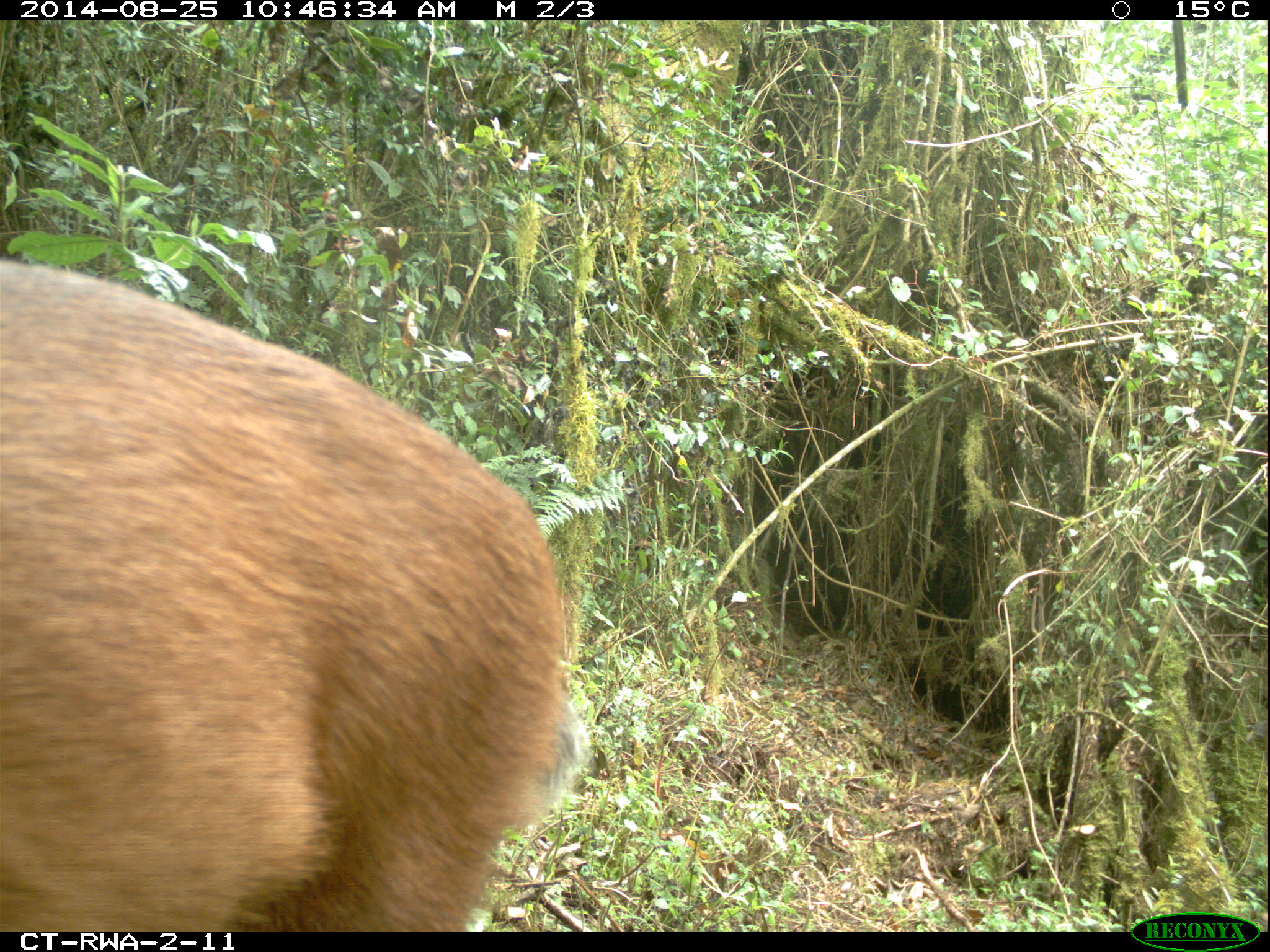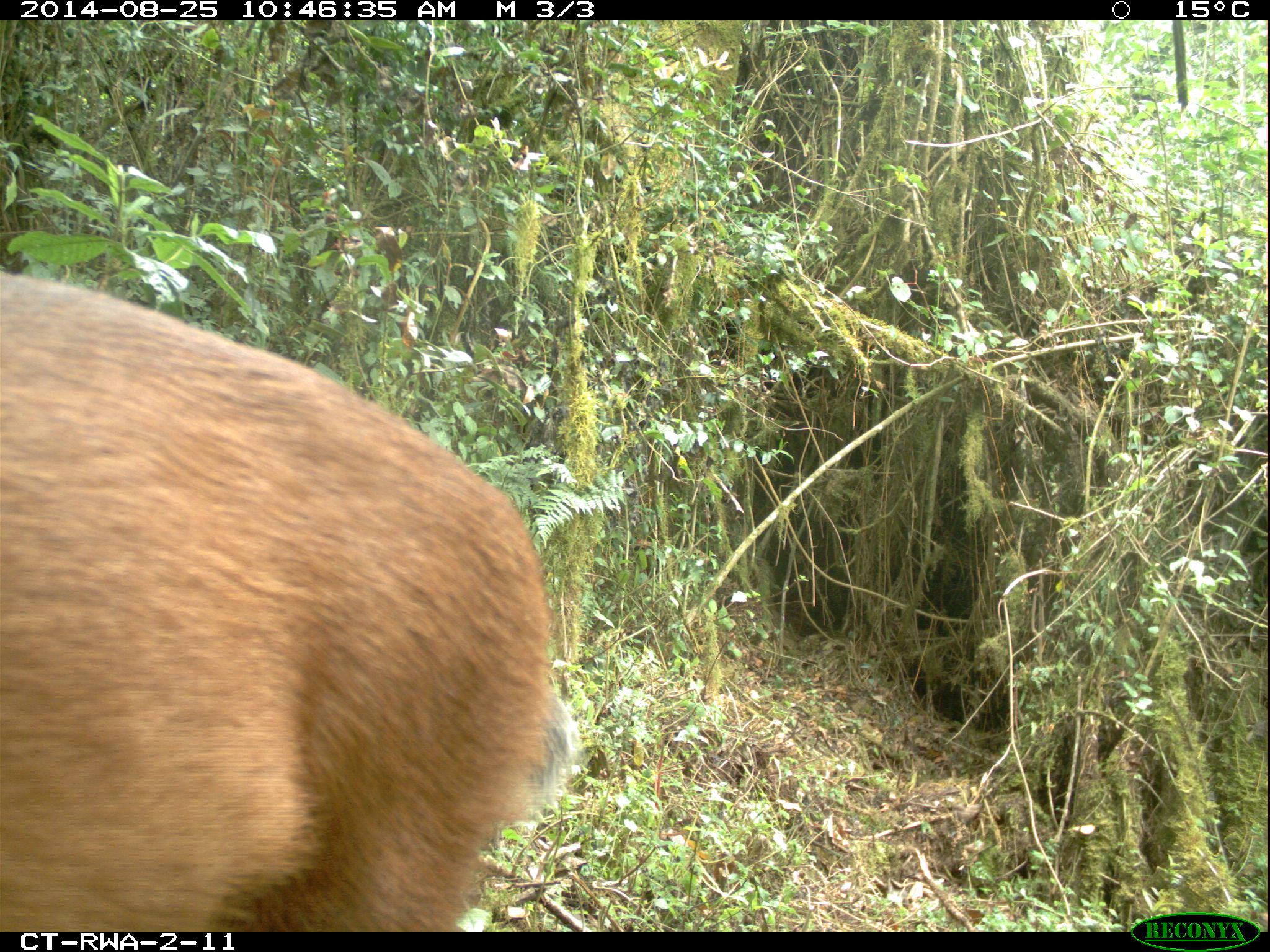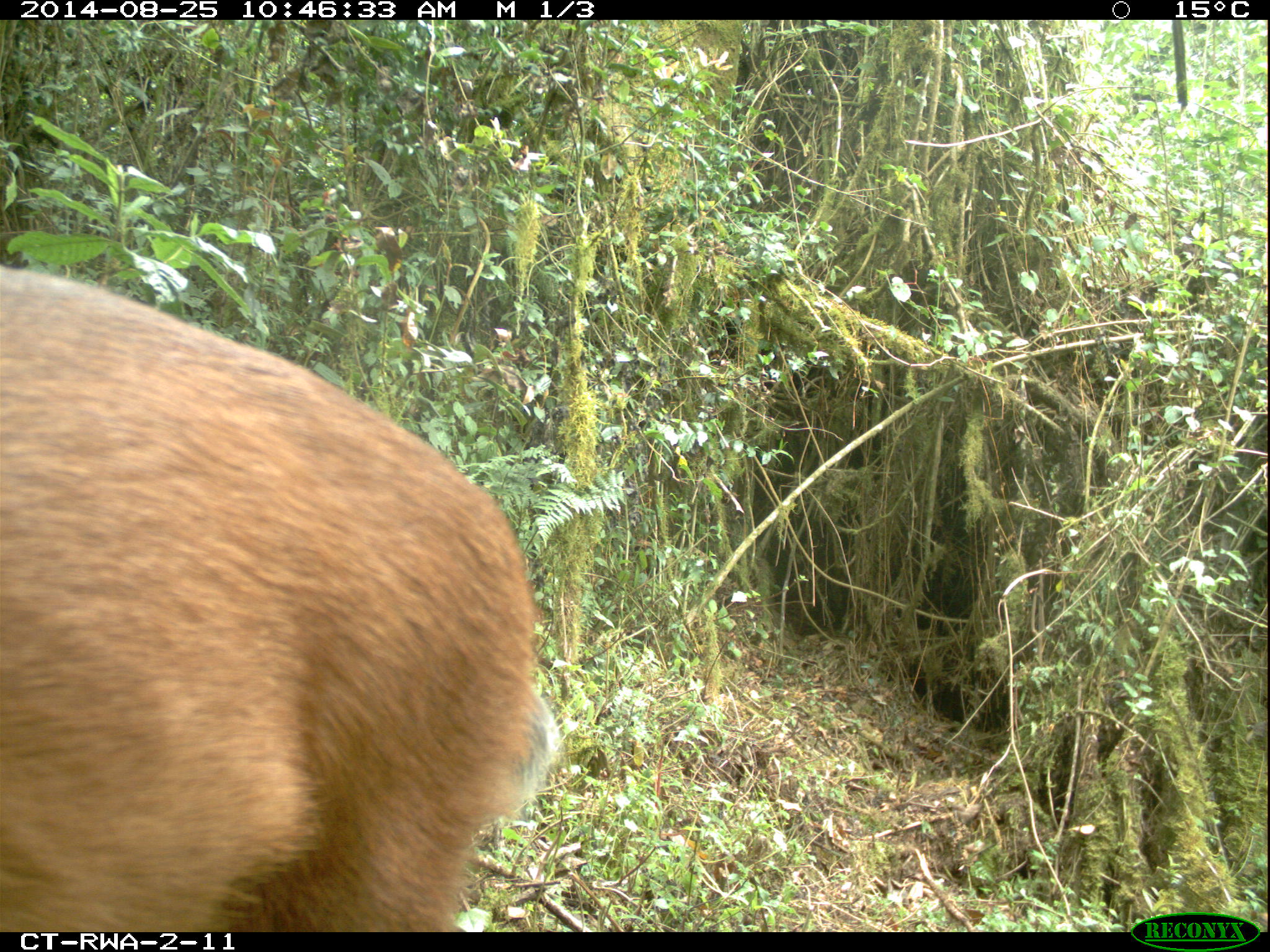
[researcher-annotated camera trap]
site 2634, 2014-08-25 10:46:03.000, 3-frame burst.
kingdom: Animalia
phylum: Chordata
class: Mammalia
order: Artiodactyla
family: Bovidae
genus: Cephalophus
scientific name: Cephalophus nigrifrons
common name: black-fronted duiker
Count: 1.